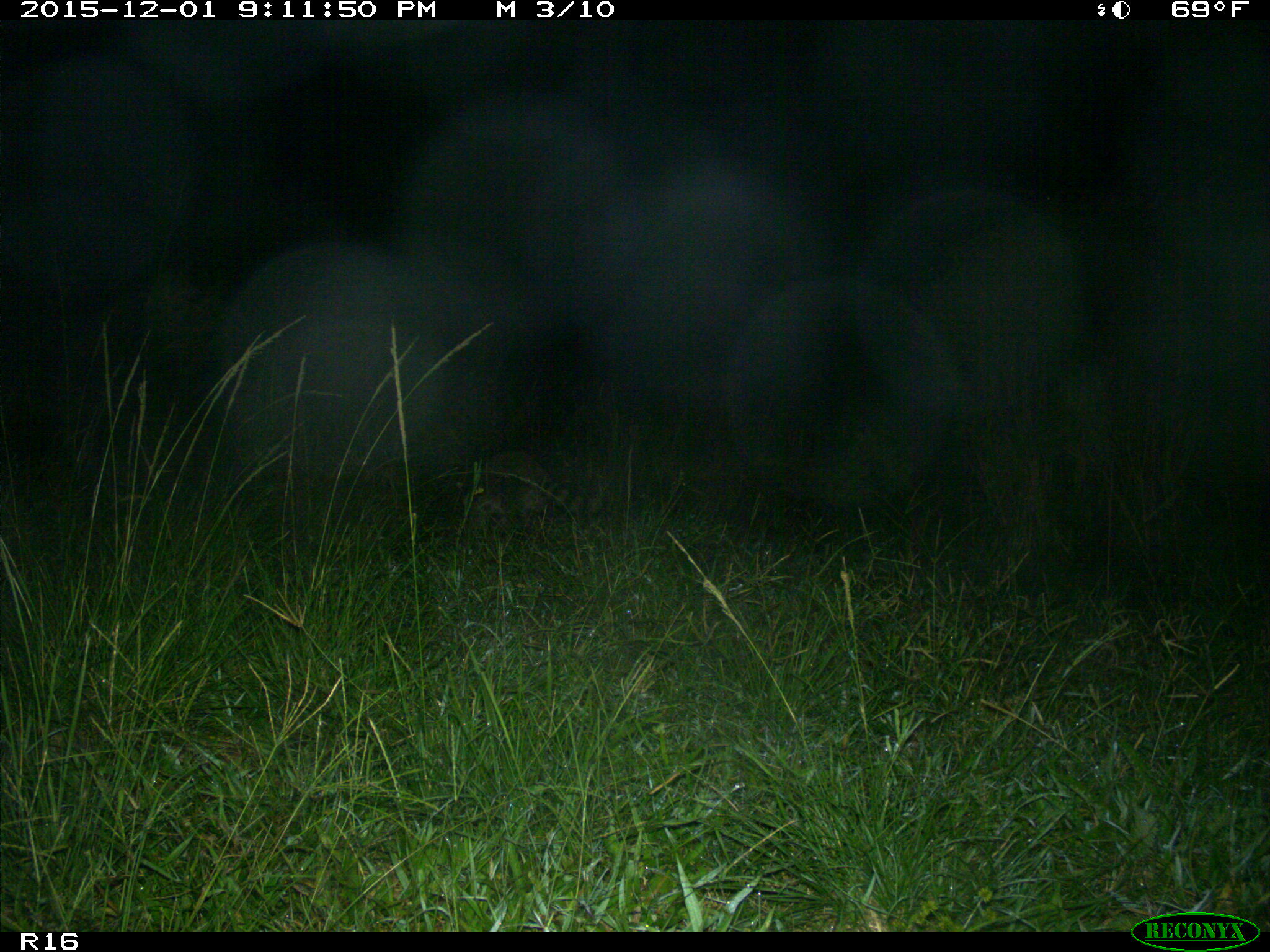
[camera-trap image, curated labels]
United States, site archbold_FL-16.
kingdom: Animalia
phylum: Chordata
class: Mammalia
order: Carnivora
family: Procyonidae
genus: Procyon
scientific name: Procyon lotor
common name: common raccoon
Procyon lotor (common raccoon).